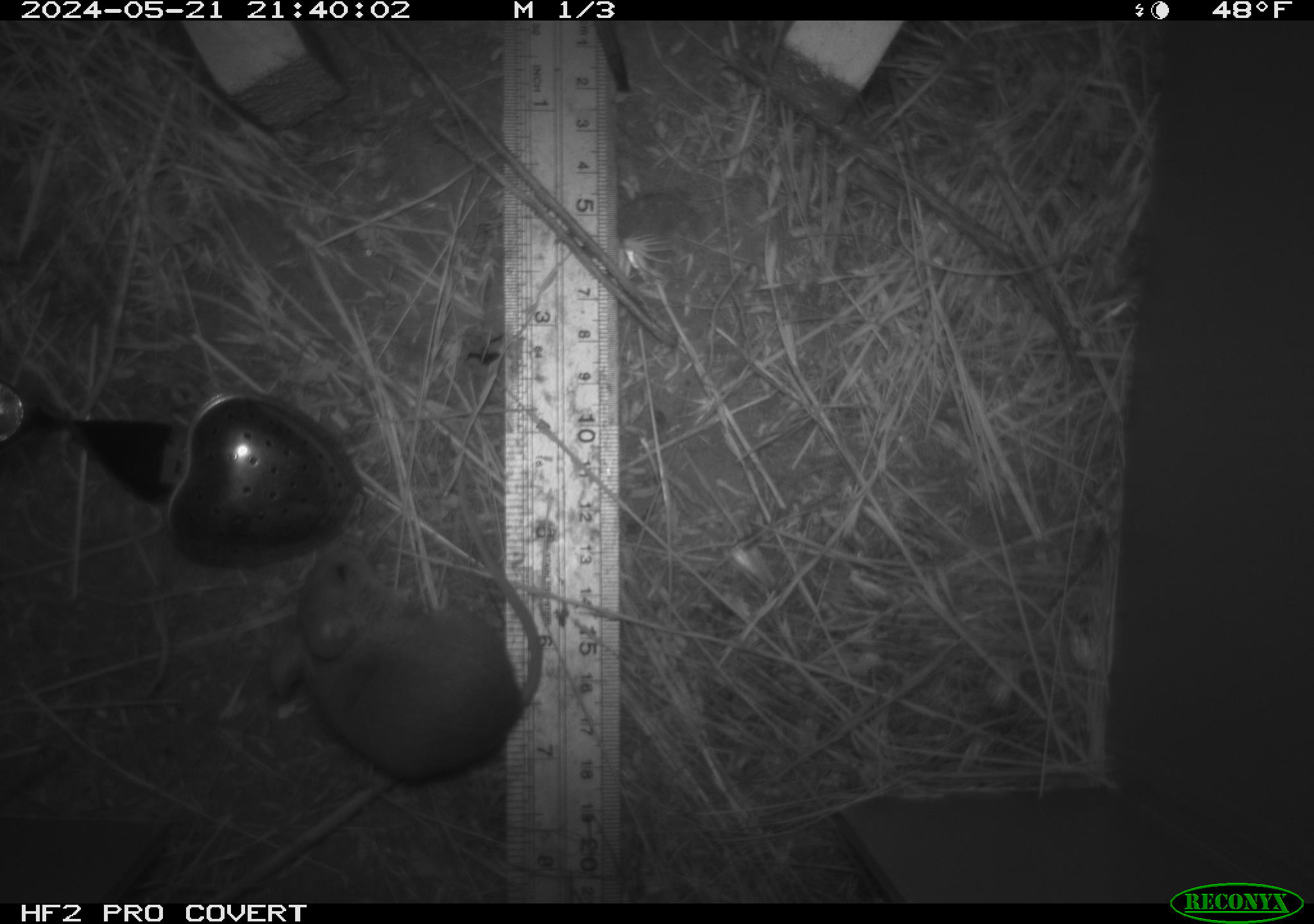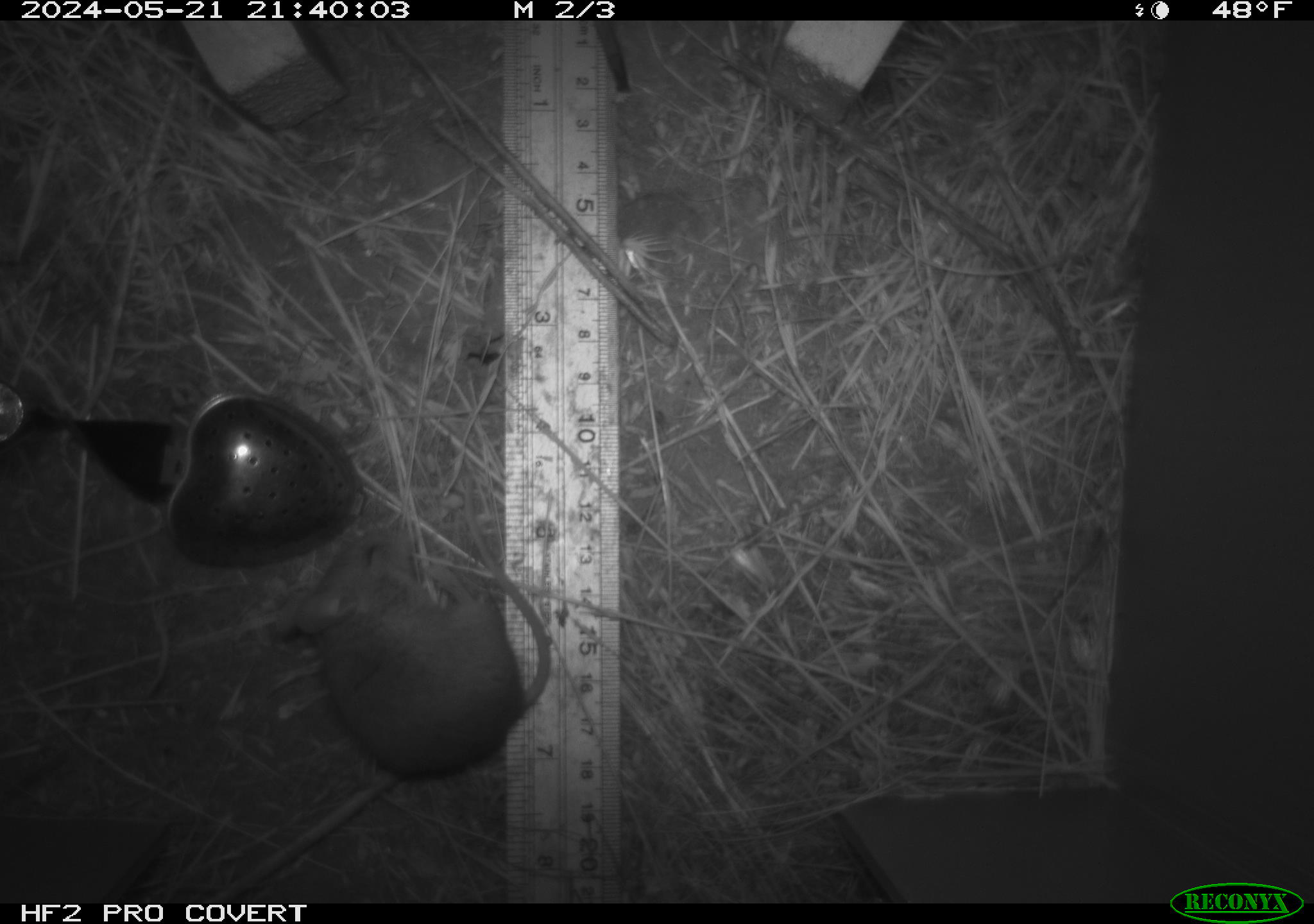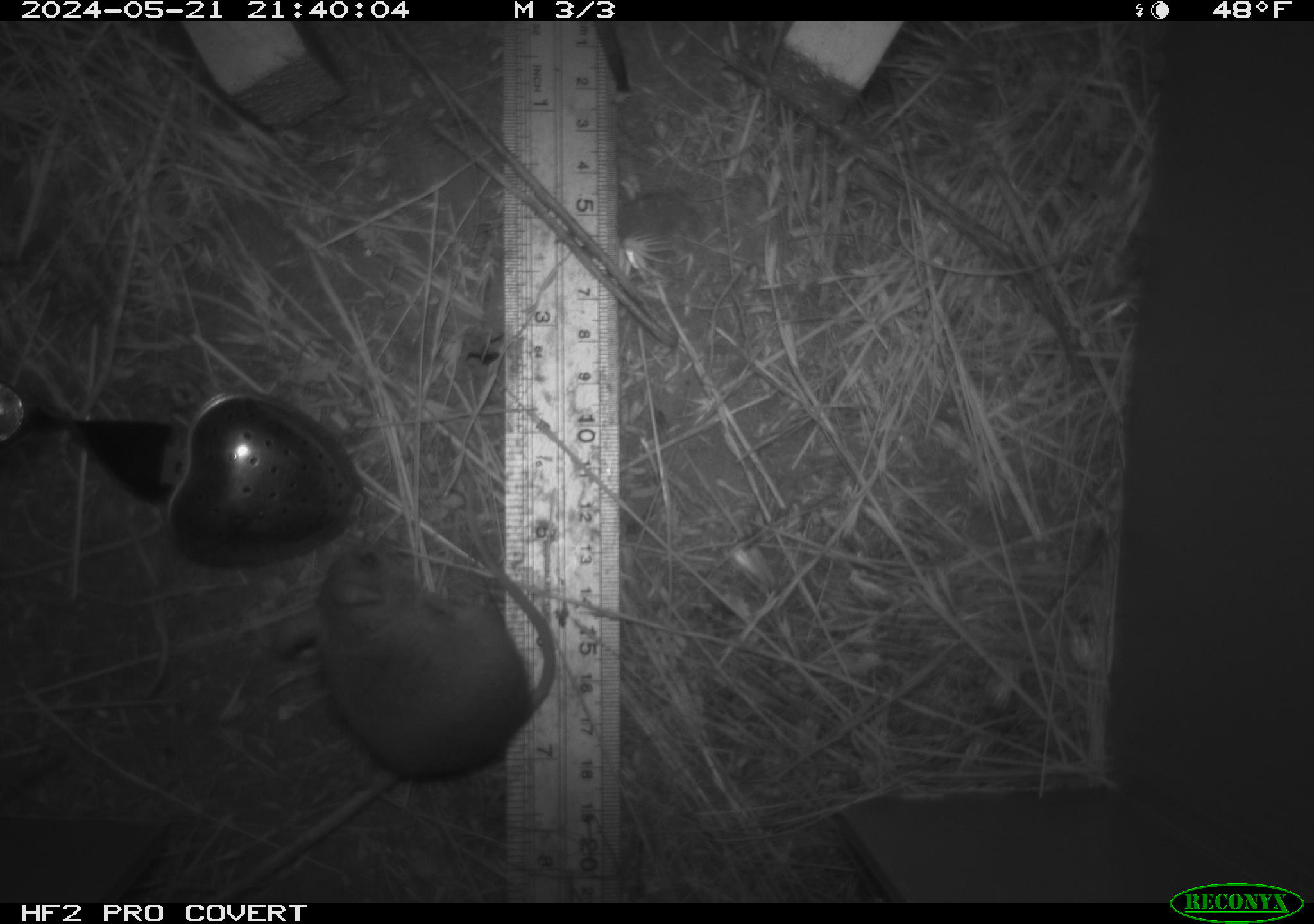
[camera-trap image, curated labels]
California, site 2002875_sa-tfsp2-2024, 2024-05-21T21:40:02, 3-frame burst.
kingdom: Animalia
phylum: Chordata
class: Mammalia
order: Rodentia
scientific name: Rodentia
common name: mouse species